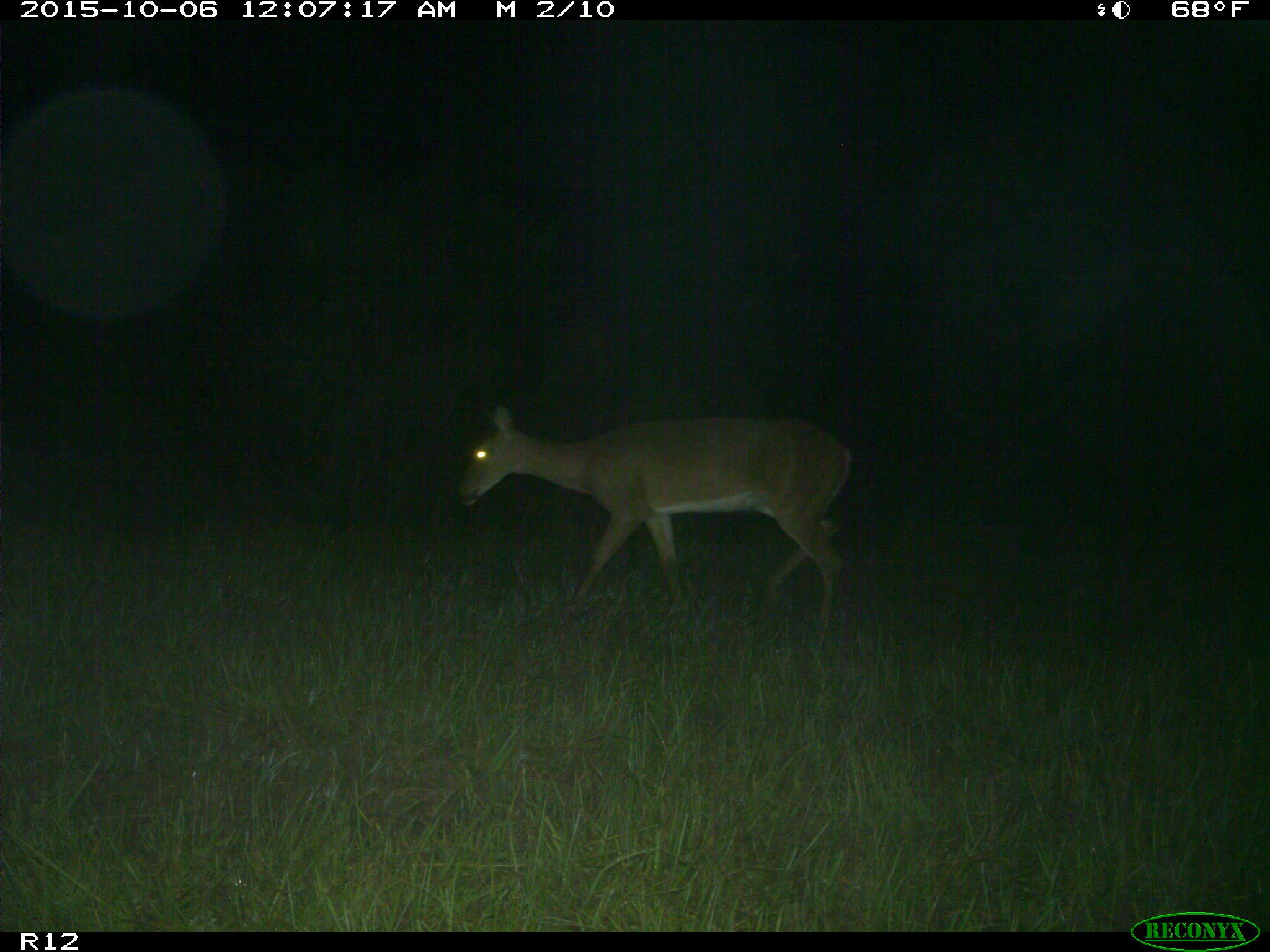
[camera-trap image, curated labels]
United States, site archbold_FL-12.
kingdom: Animalia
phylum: Chordata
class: Mammalia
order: Artiodactyla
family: Cervidae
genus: Odocoileus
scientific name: Odocoileus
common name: deer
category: unidentified deer